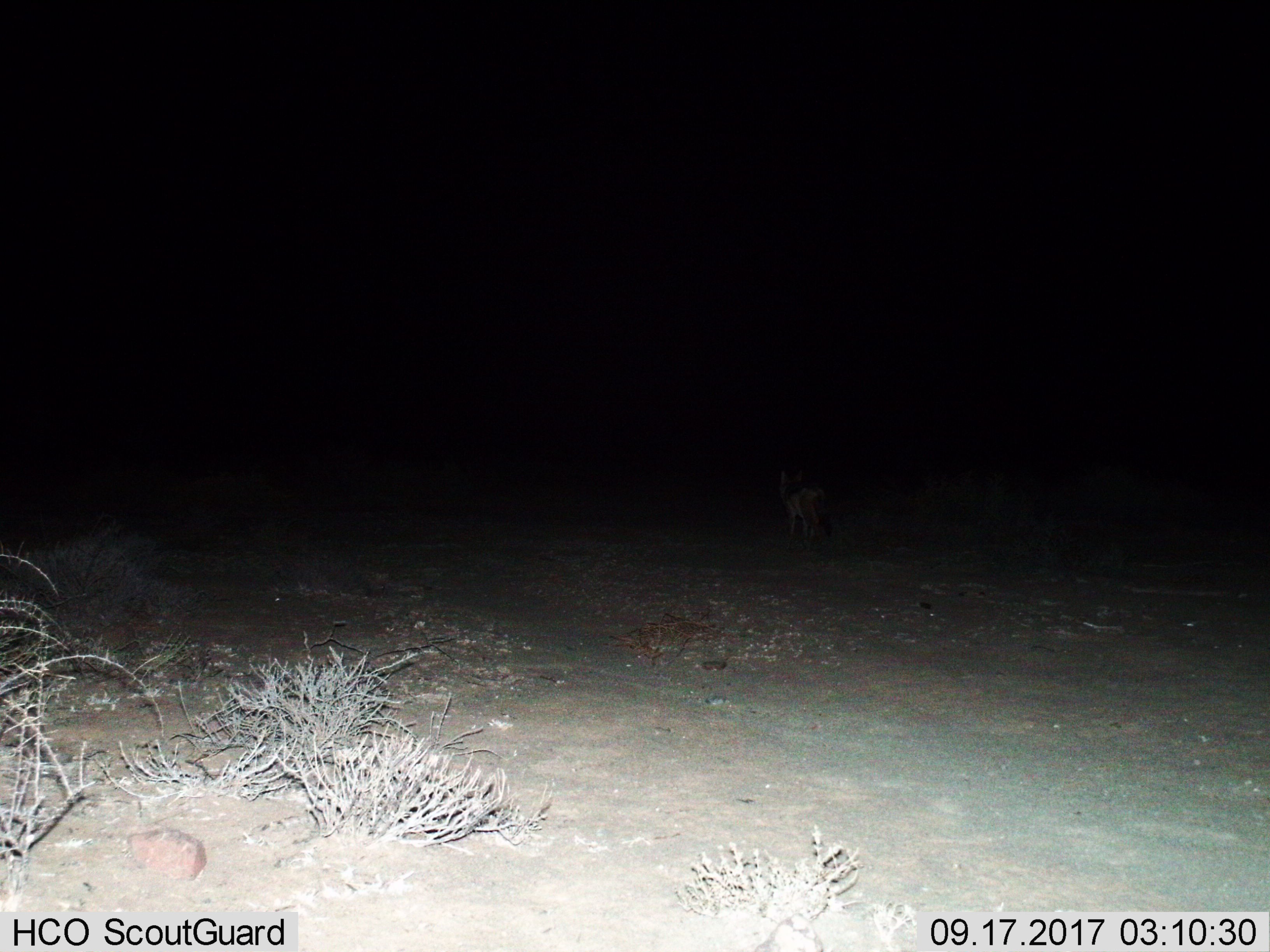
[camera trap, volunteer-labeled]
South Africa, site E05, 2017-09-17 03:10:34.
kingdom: Animalia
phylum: Chordata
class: Mammalia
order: Carnivora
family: Canidae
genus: Lupulella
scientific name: Lupulella mesomelas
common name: black-backed jackal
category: jackalblackbacked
Jackalblackbacked (black-backed jackal) (Lupulella mesomelas), count 1. Behavior (volunteer vote fractions): standing 25%, resting 0%, moving 75%, interacting 0%. Young present (vote fraction): 0%. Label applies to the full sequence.